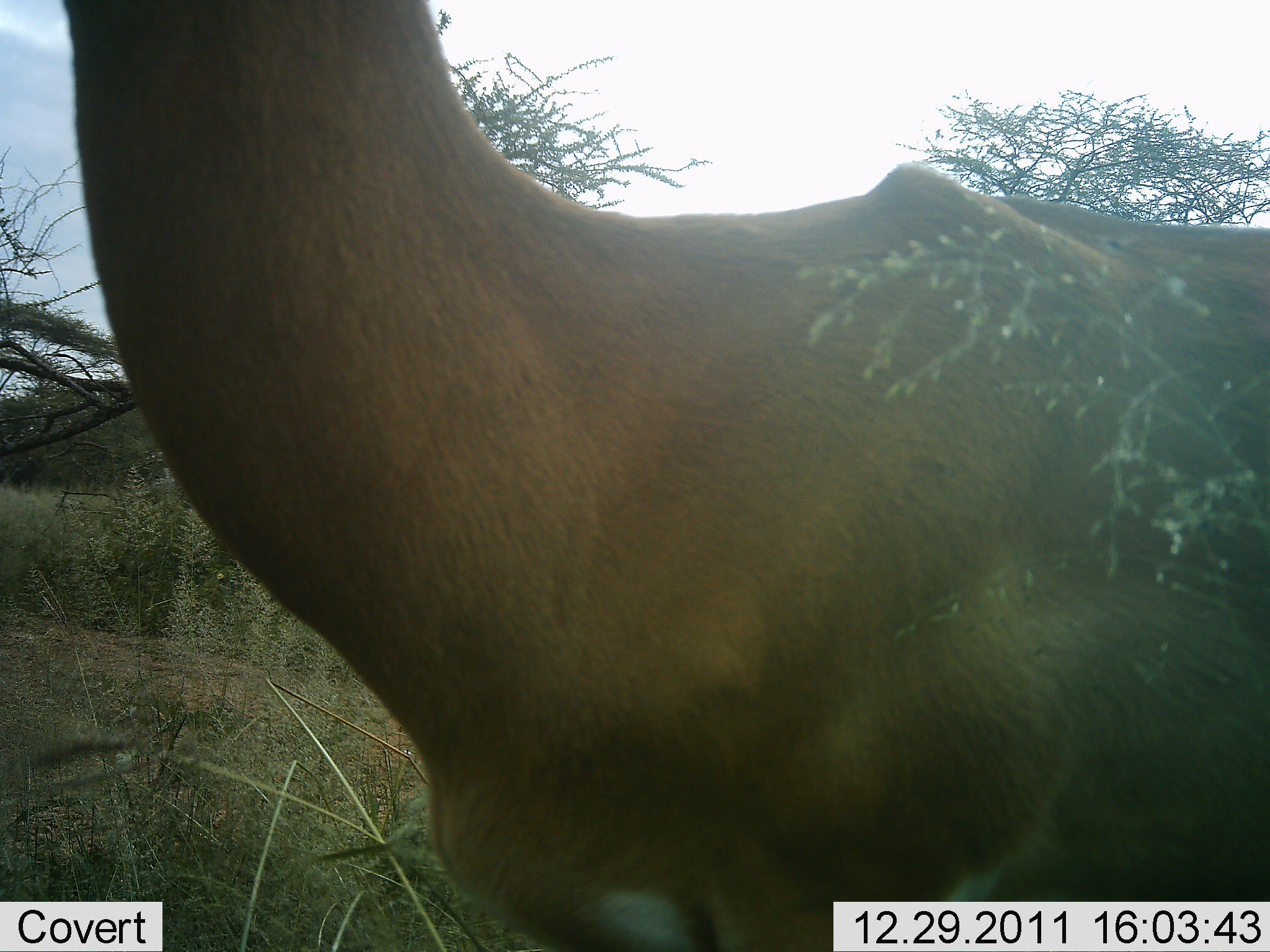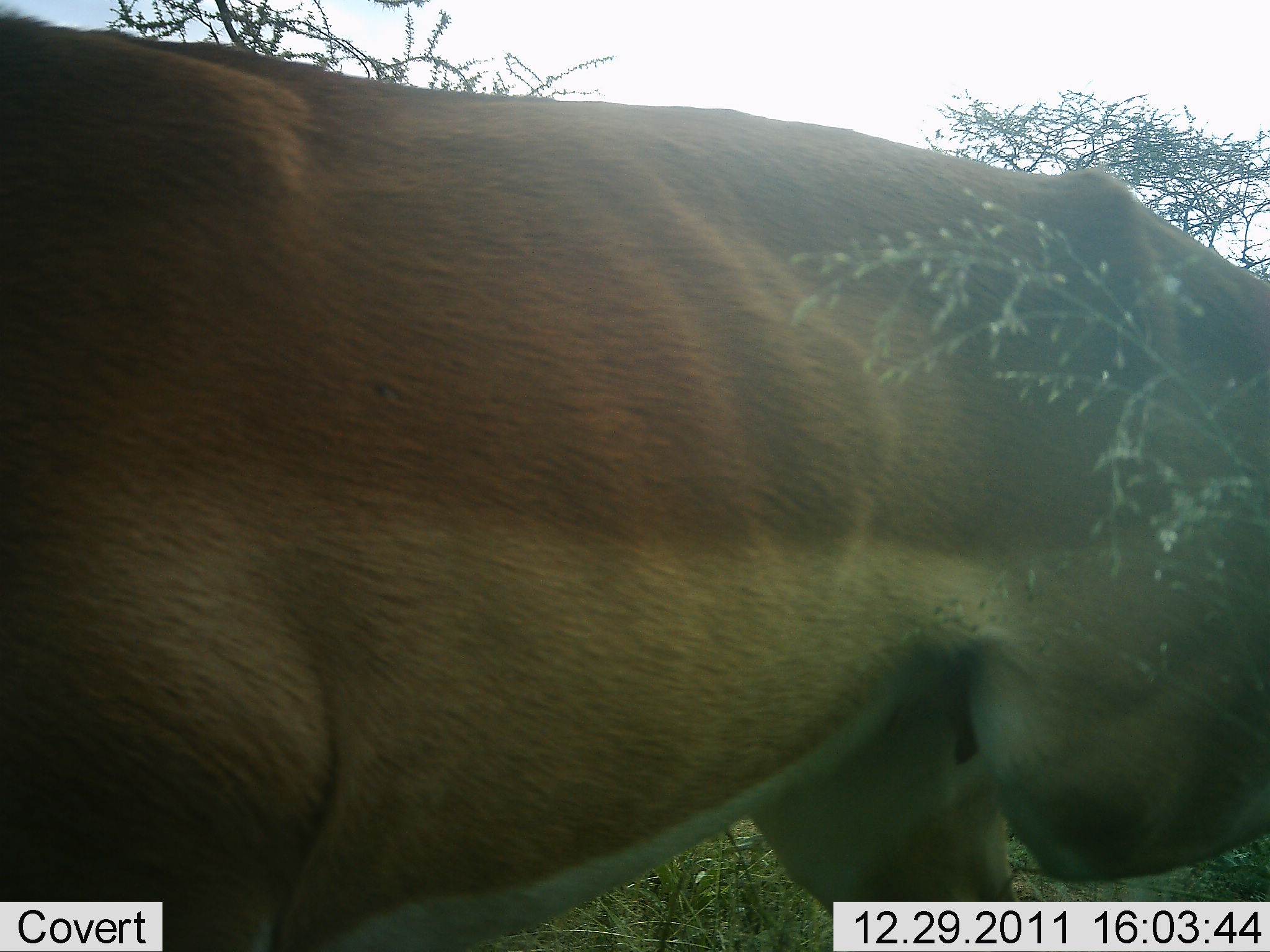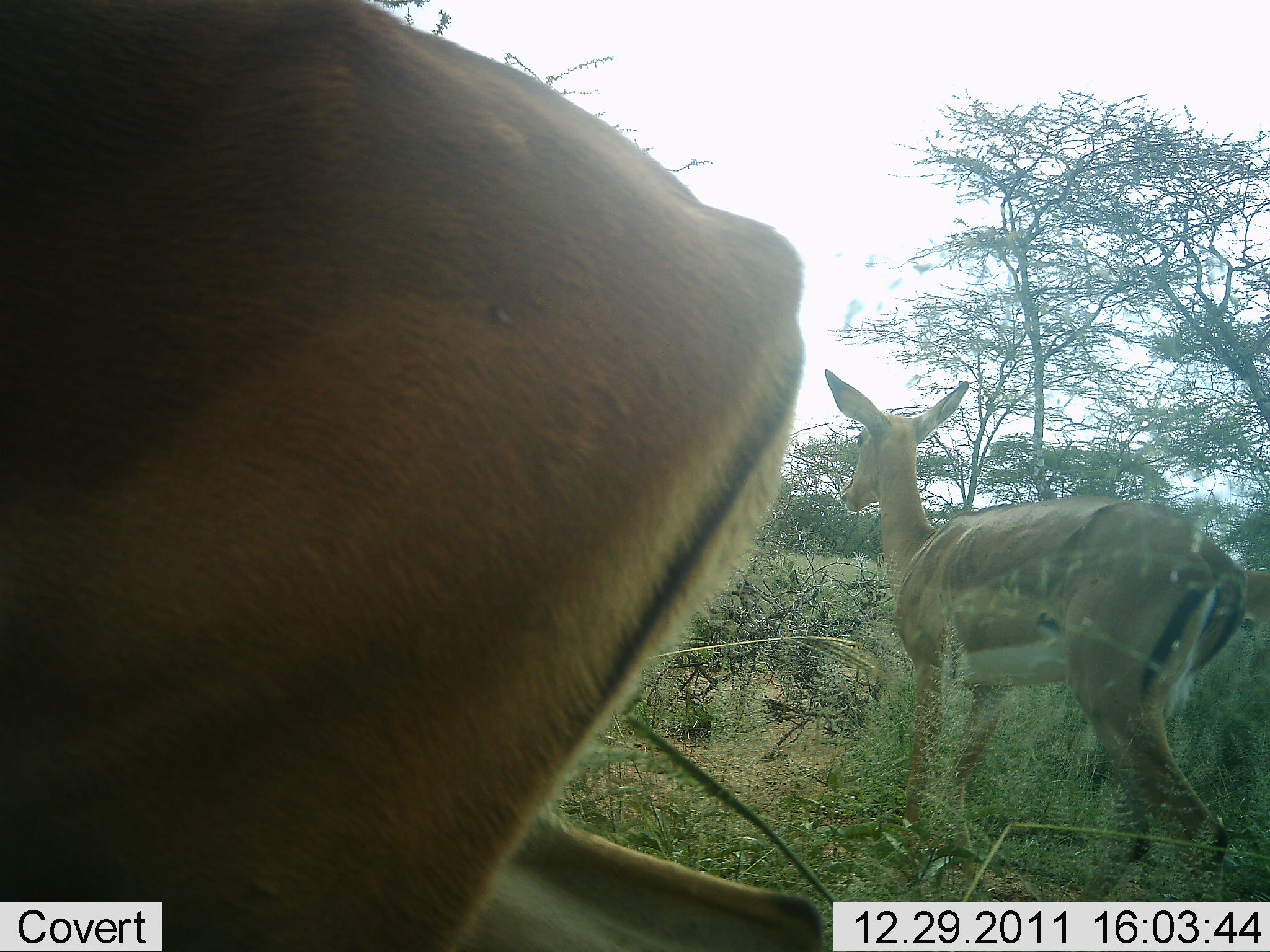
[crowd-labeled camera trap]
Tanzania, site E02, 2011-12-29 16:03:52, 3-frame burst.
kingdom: Animalia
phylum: Chordata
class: Mammalia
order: Artiodactyla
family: Bovidae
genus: Nanger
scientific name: Nanger granti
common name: grant's gazelle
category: gazellegrants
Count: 2.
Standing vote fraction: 17%.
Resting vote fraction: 0%.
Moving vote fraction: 83%.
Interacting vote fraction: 0%.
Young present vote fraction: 8%.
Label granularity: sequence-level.